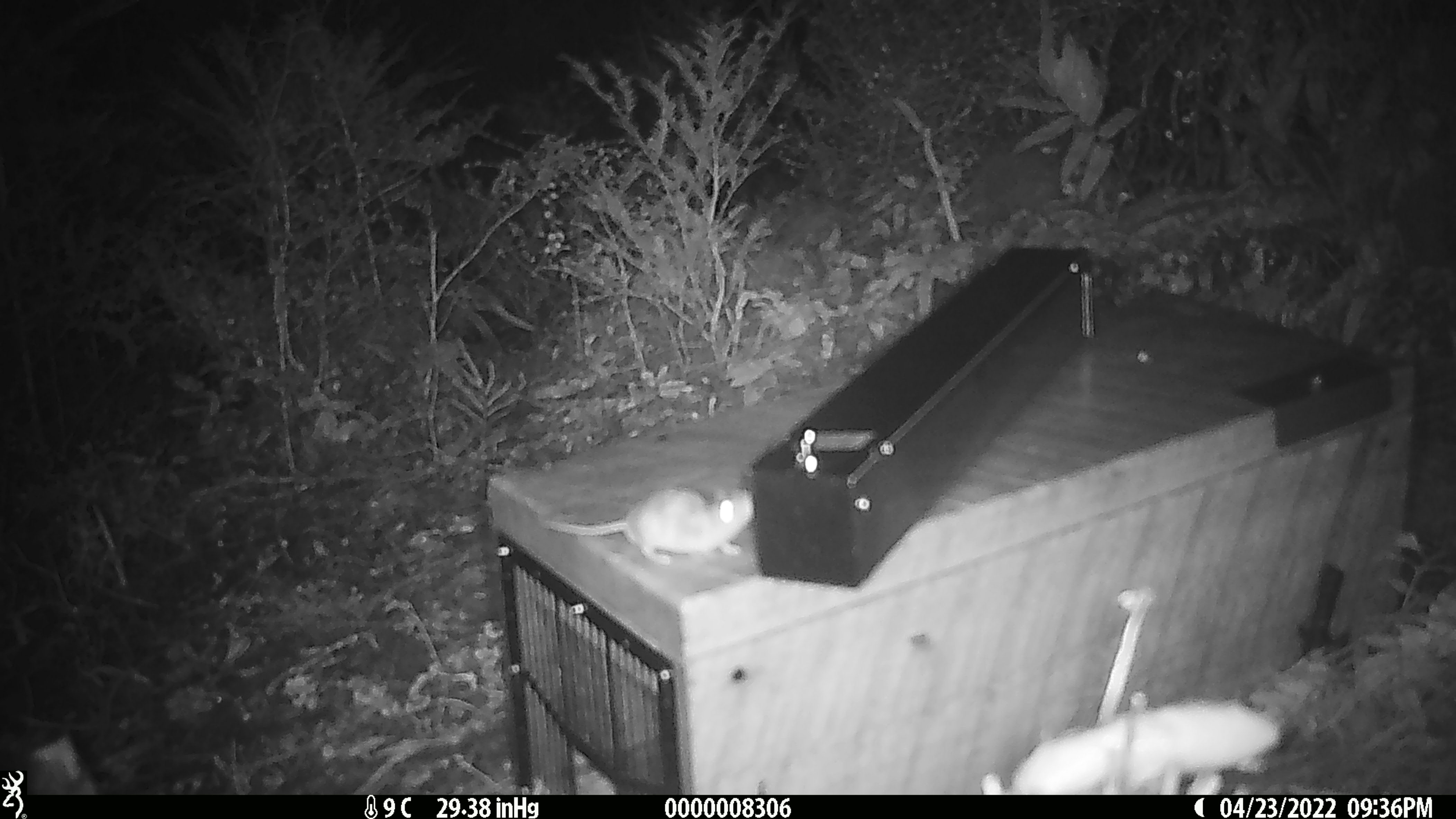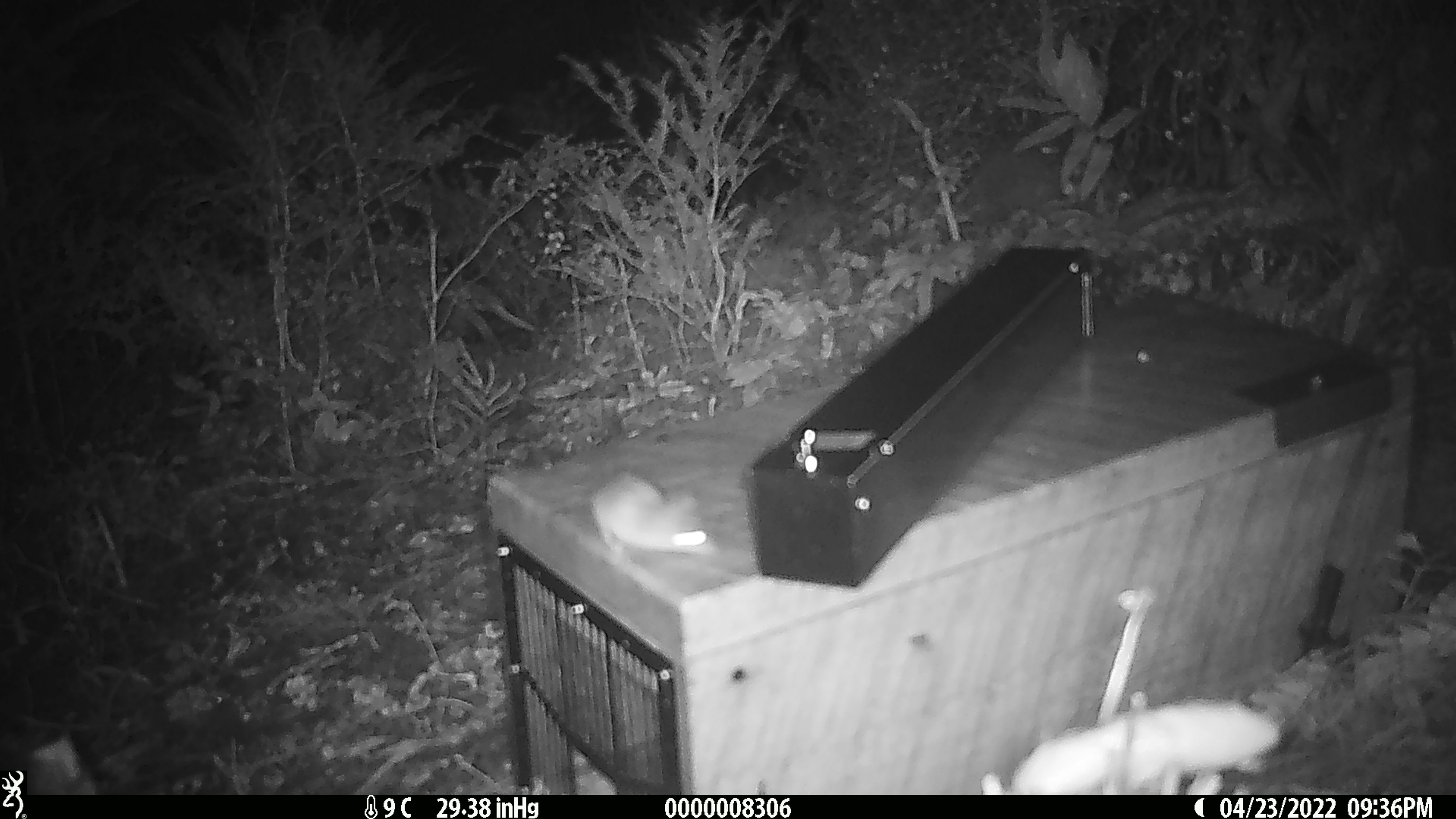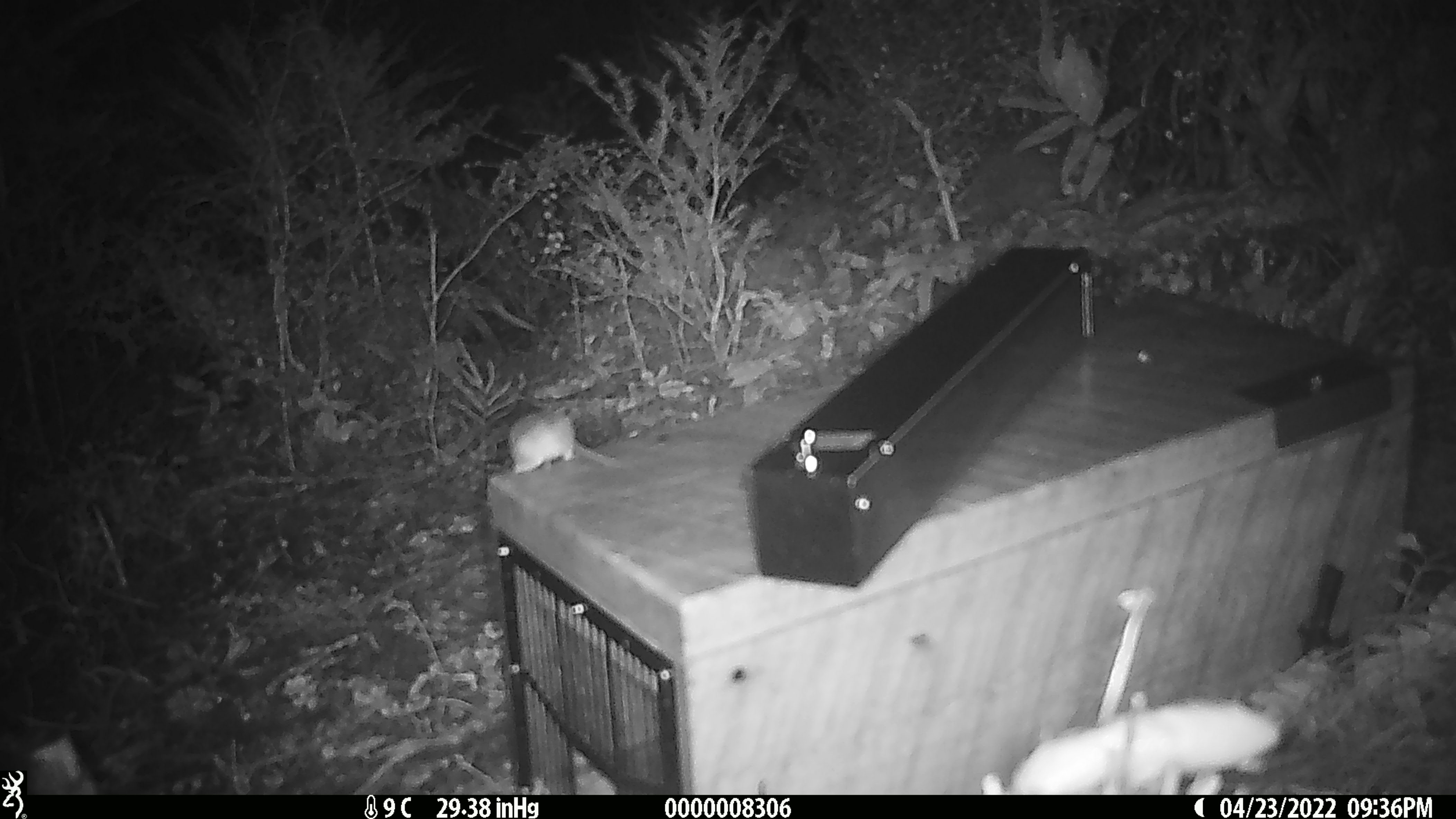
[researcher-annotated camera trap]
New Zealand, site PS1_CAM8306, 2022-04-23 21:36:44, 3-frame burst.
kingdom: Animalia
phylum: Chordata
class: Mammalia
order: Rodentia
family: Muridae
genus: Mus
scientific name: Mus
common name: mouse